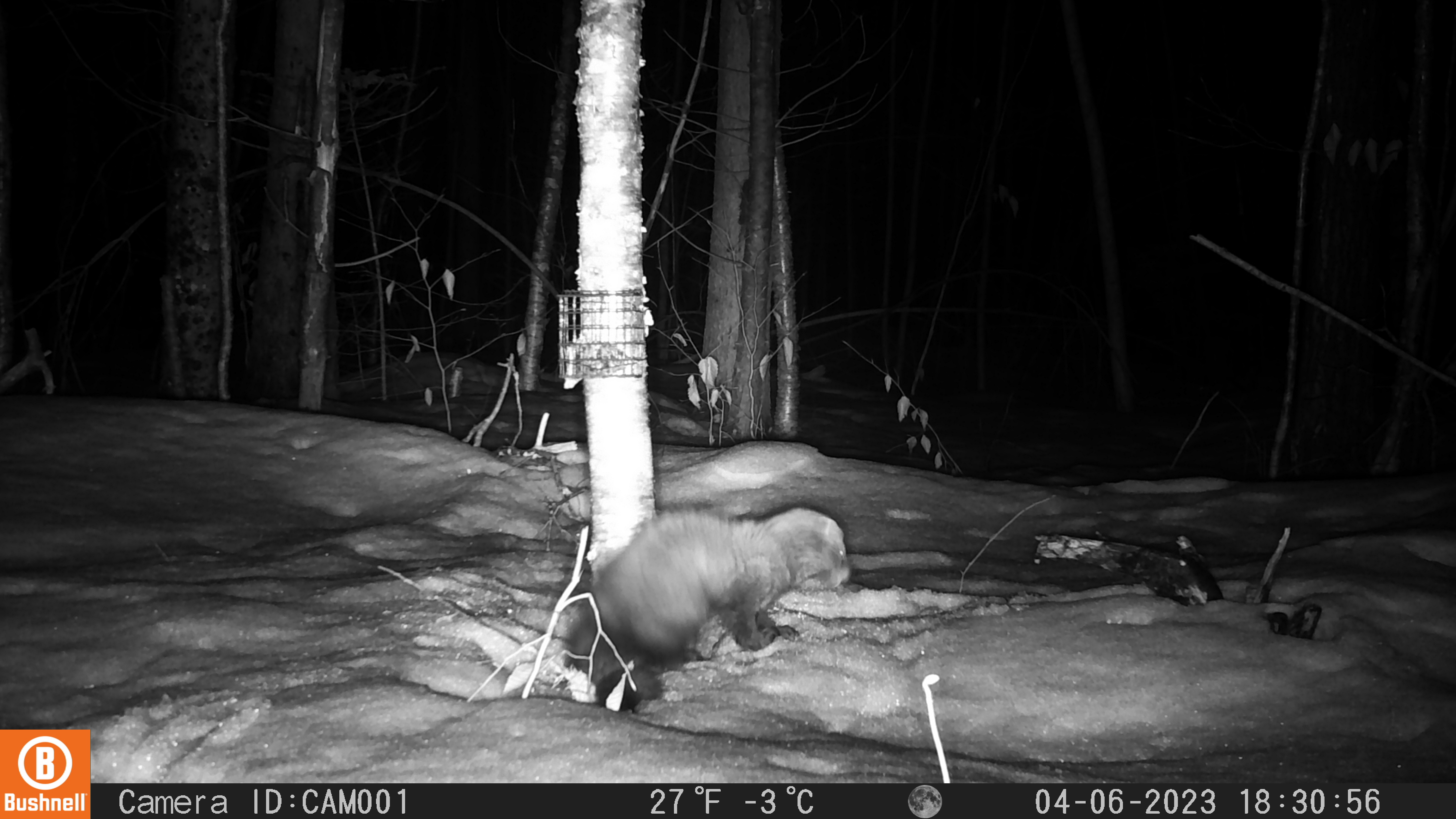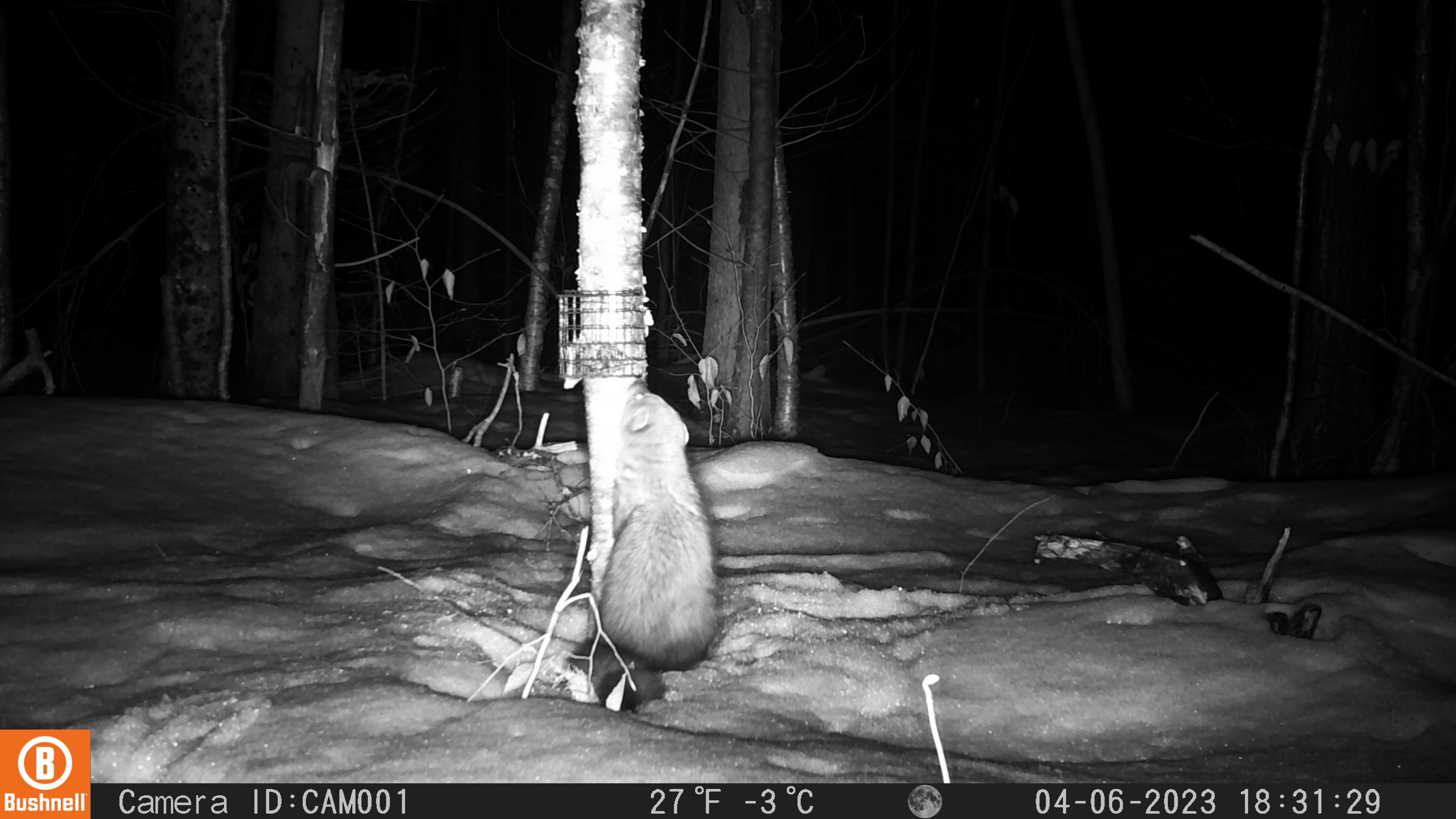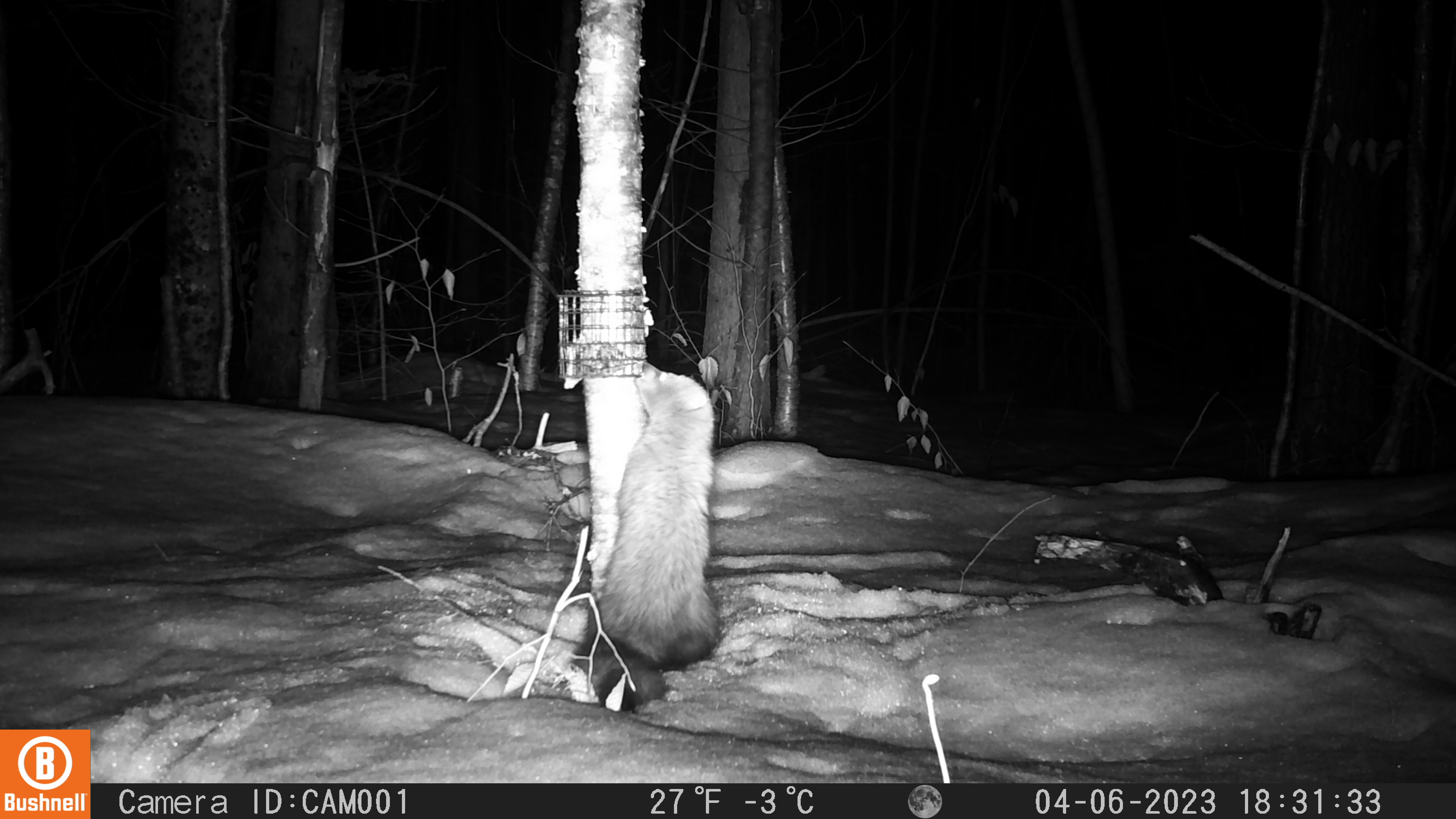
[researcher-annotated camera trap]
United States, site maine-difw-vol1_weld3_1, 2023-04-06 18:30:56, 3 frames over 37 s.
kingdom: Animalia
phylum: Chordata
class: Mammalia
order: Carnivora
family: Mustelidae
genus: Pekania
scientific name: Pekania pennanti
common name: fisher